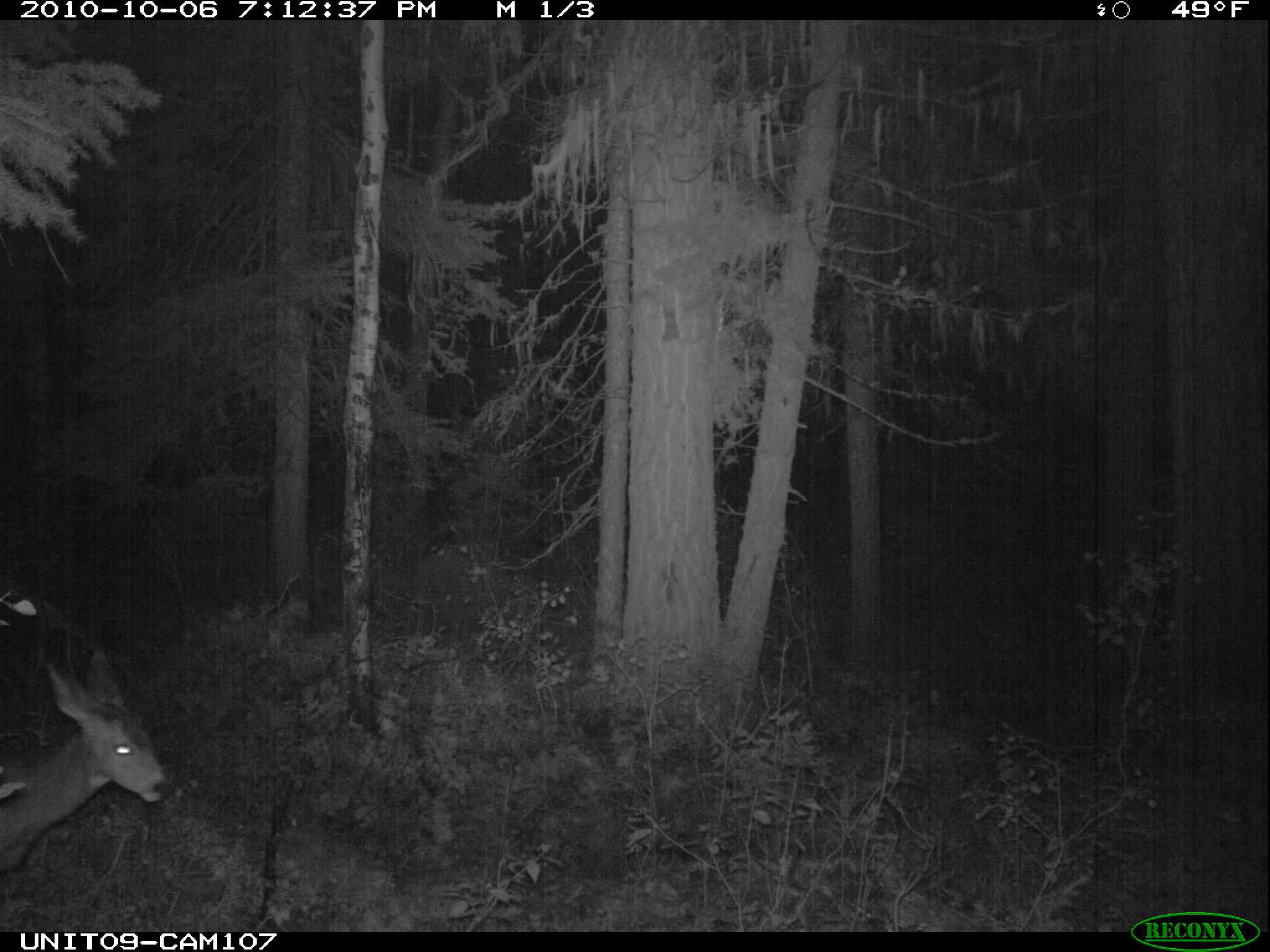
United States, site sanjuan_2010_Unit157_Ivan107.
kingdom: Animalia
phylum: Chordata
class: Mammalia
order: Artiodactyla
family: Cervidae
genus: Odocoileus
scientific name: Odocoileus hemionus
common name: mule deer